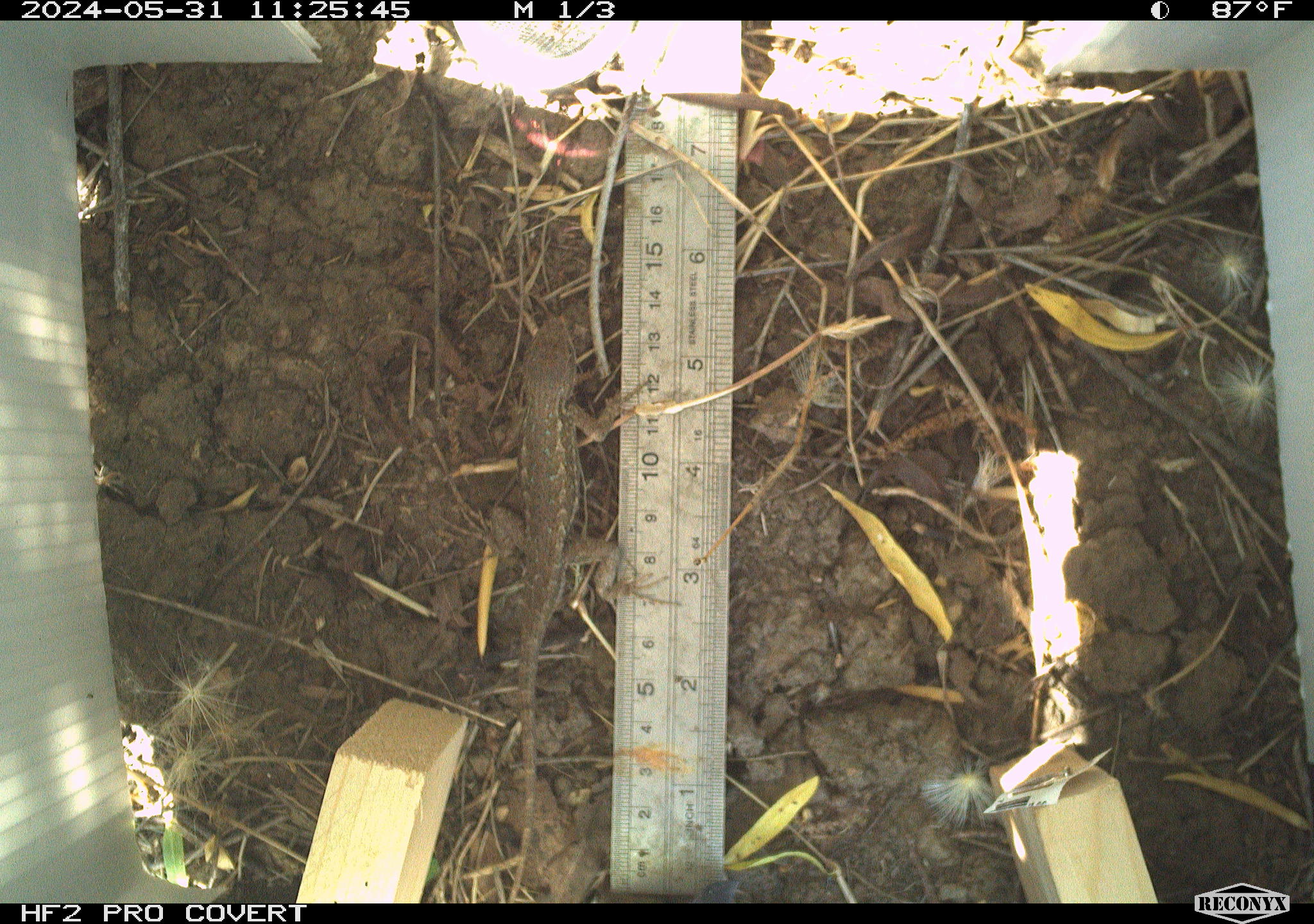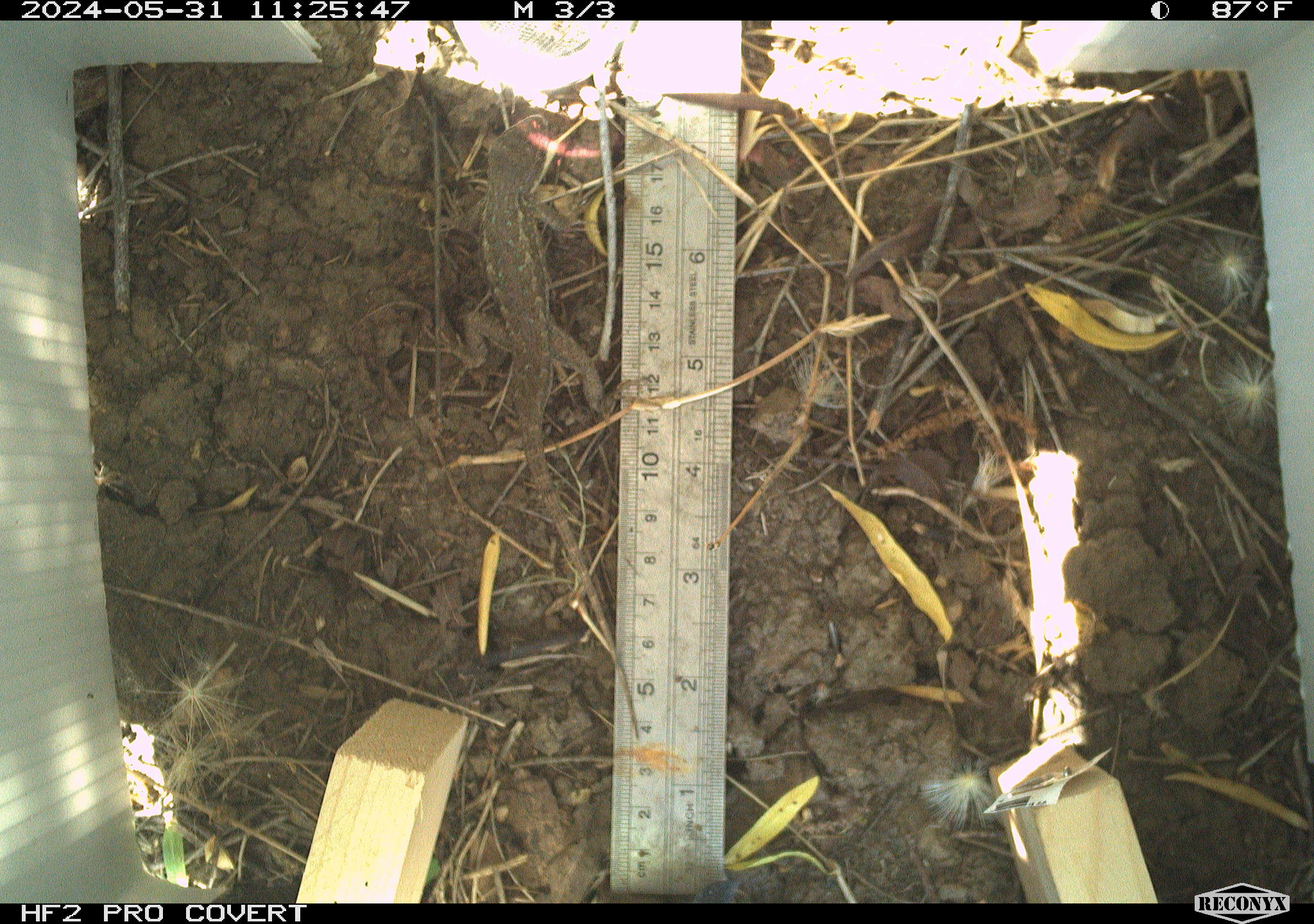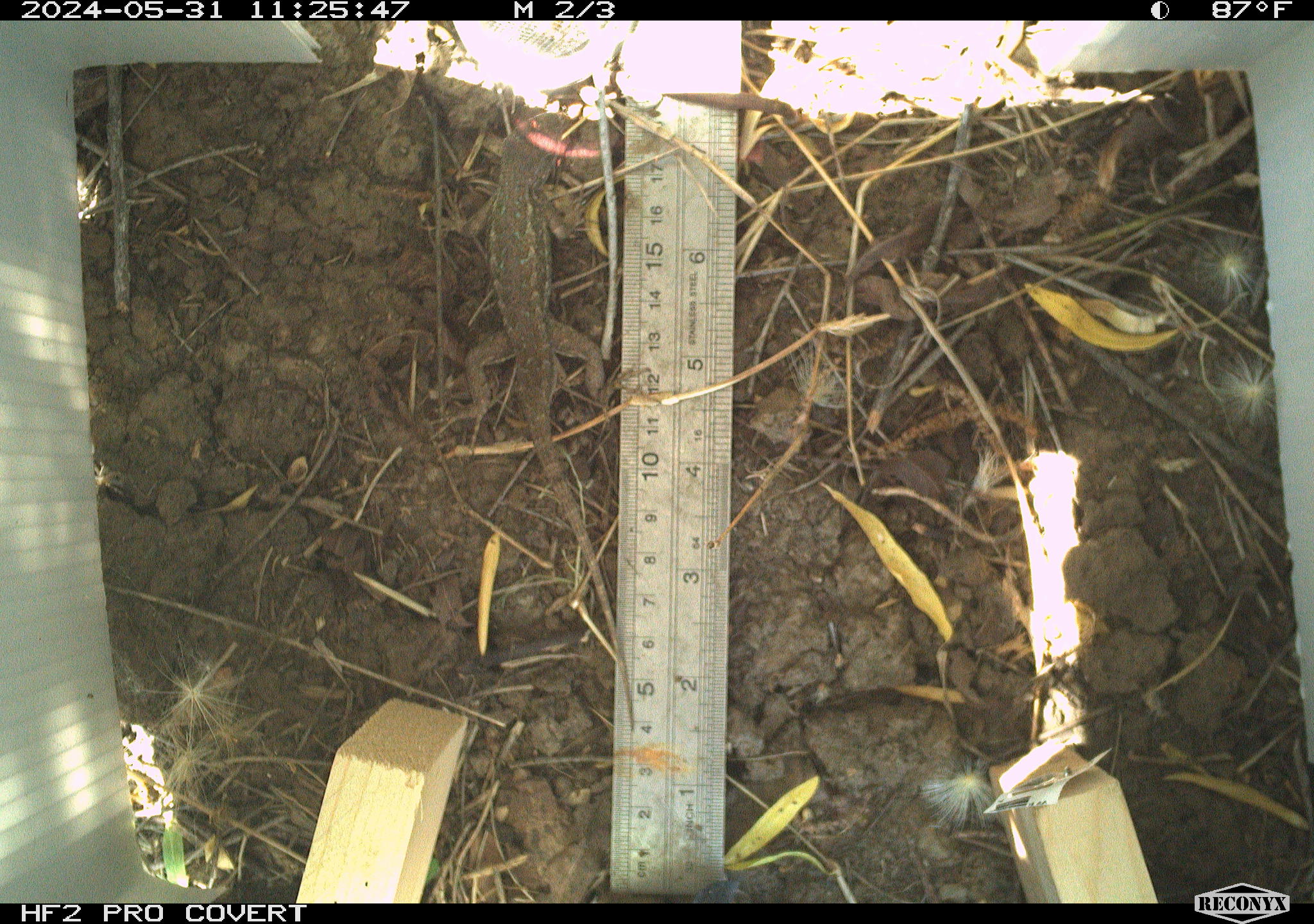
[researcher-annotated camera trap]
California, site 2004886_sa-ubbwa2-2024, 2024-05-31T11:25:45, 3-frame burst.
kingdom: Animalia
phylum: Chordata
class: Reptilia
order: Squamata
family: Phrynosomatidae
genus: Sceloporus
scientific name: Sceloporus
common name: spiny lizards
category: sceloporus species